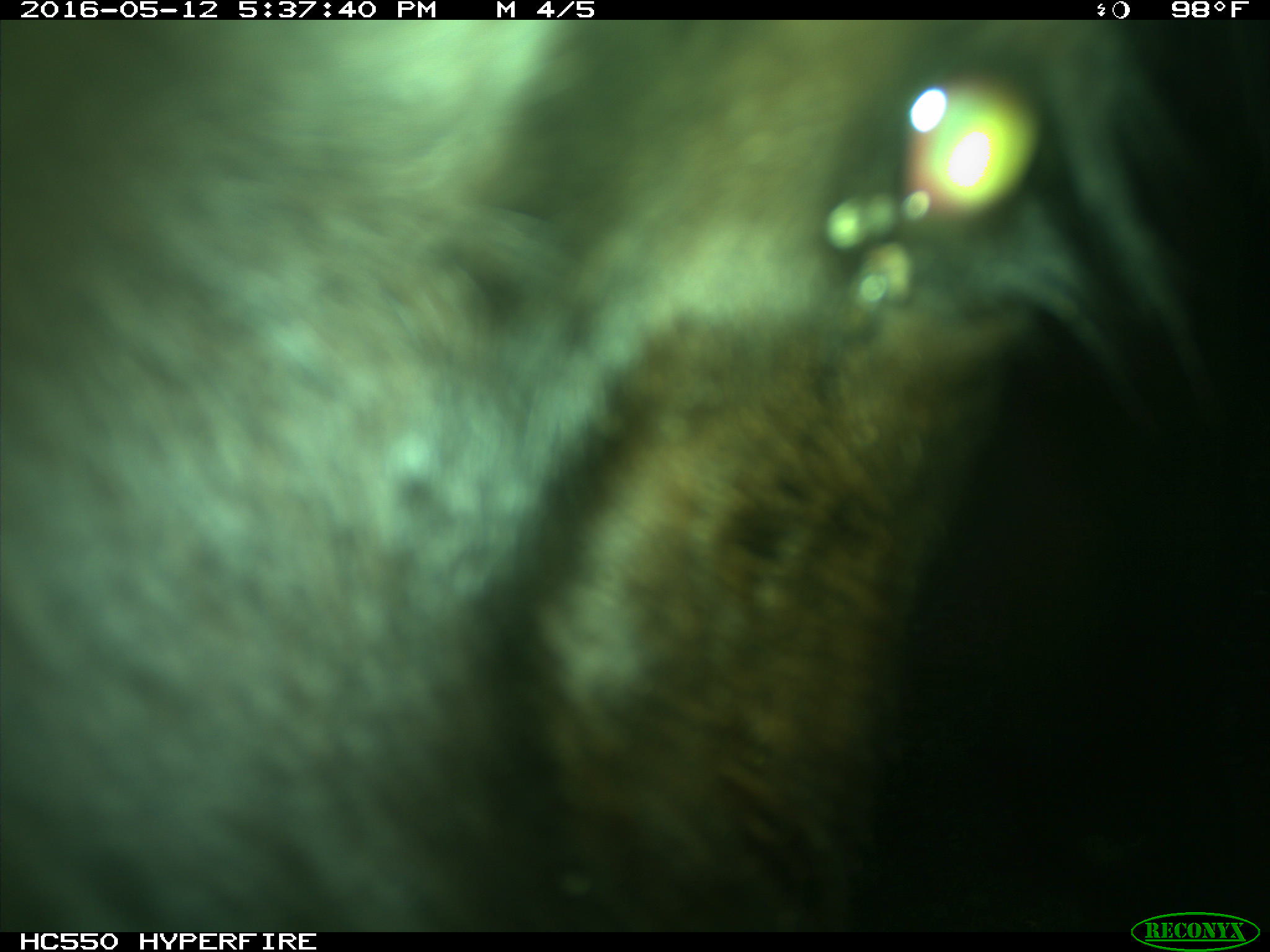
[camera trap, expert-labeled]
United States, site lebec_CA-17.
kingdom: Animalia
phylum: Chordata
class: Mammalia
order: Artiodactyla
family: Bovidae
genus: Bos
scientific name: Bos taurus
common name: domestic cow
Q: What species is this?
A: Bos taurus (domestic cow).